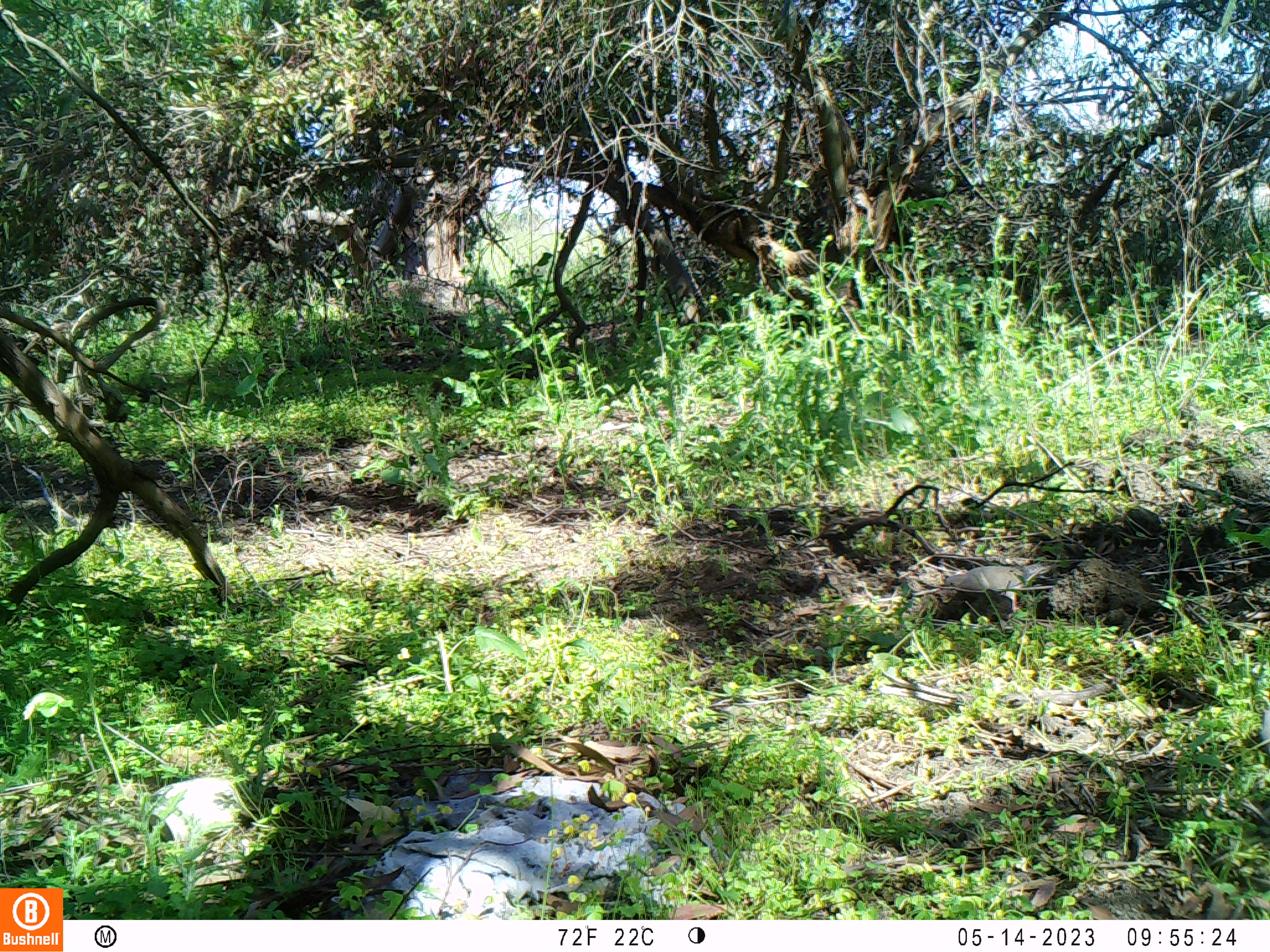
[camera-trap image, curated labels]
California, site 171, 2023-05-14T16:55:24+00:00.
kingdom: Animalia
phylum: Chordata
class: Aves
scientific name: Aves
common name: bird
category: unknown bird